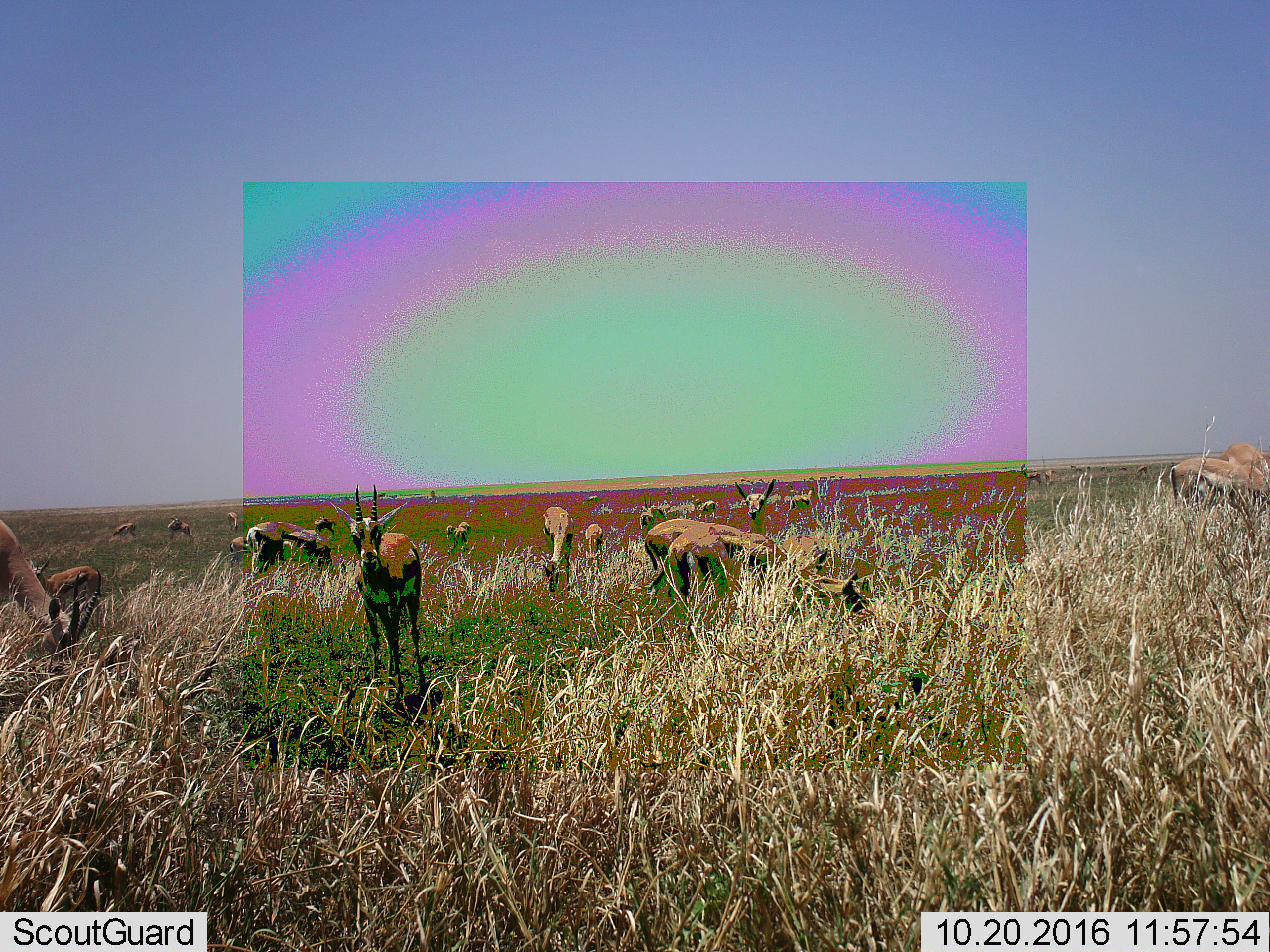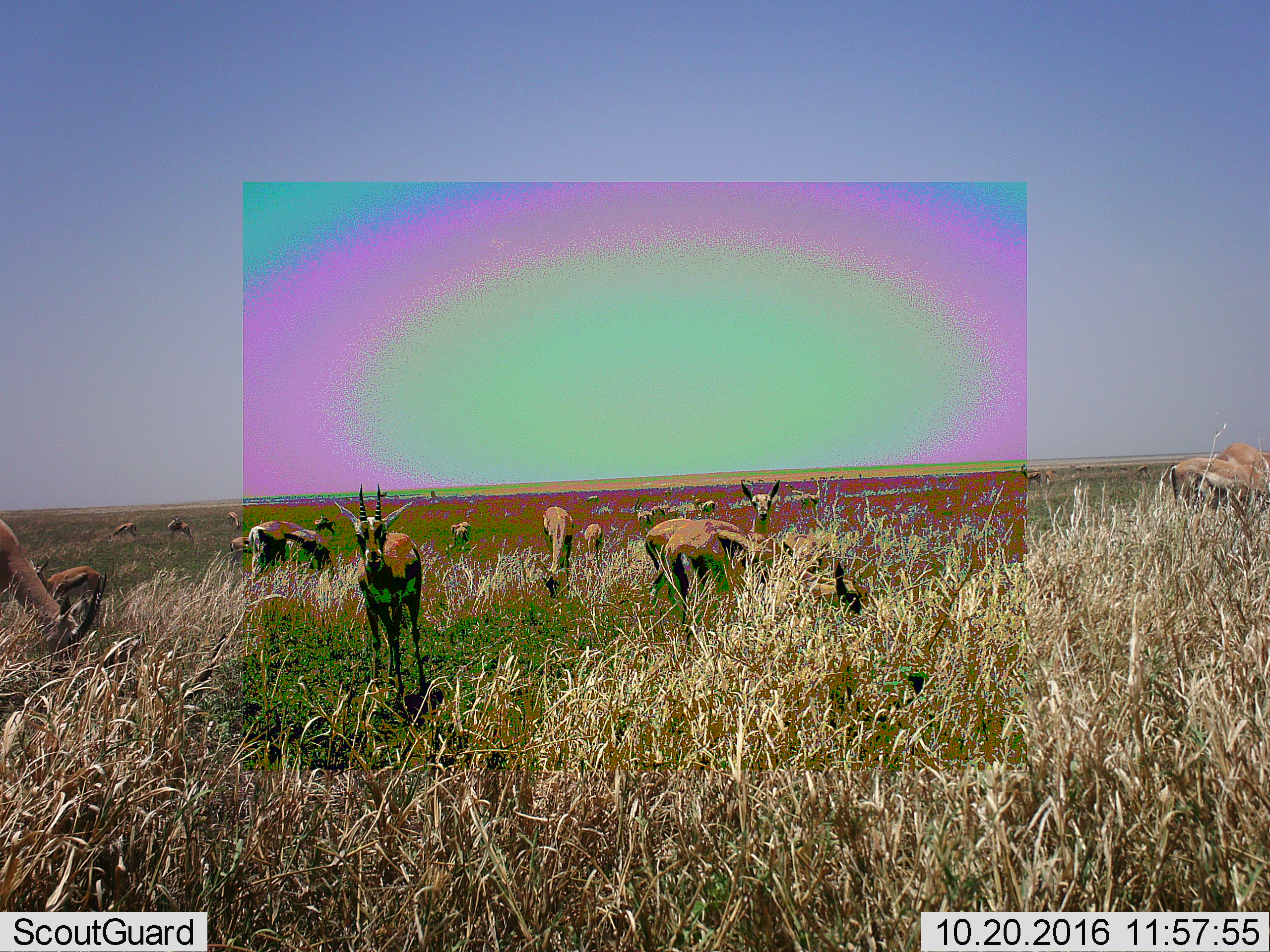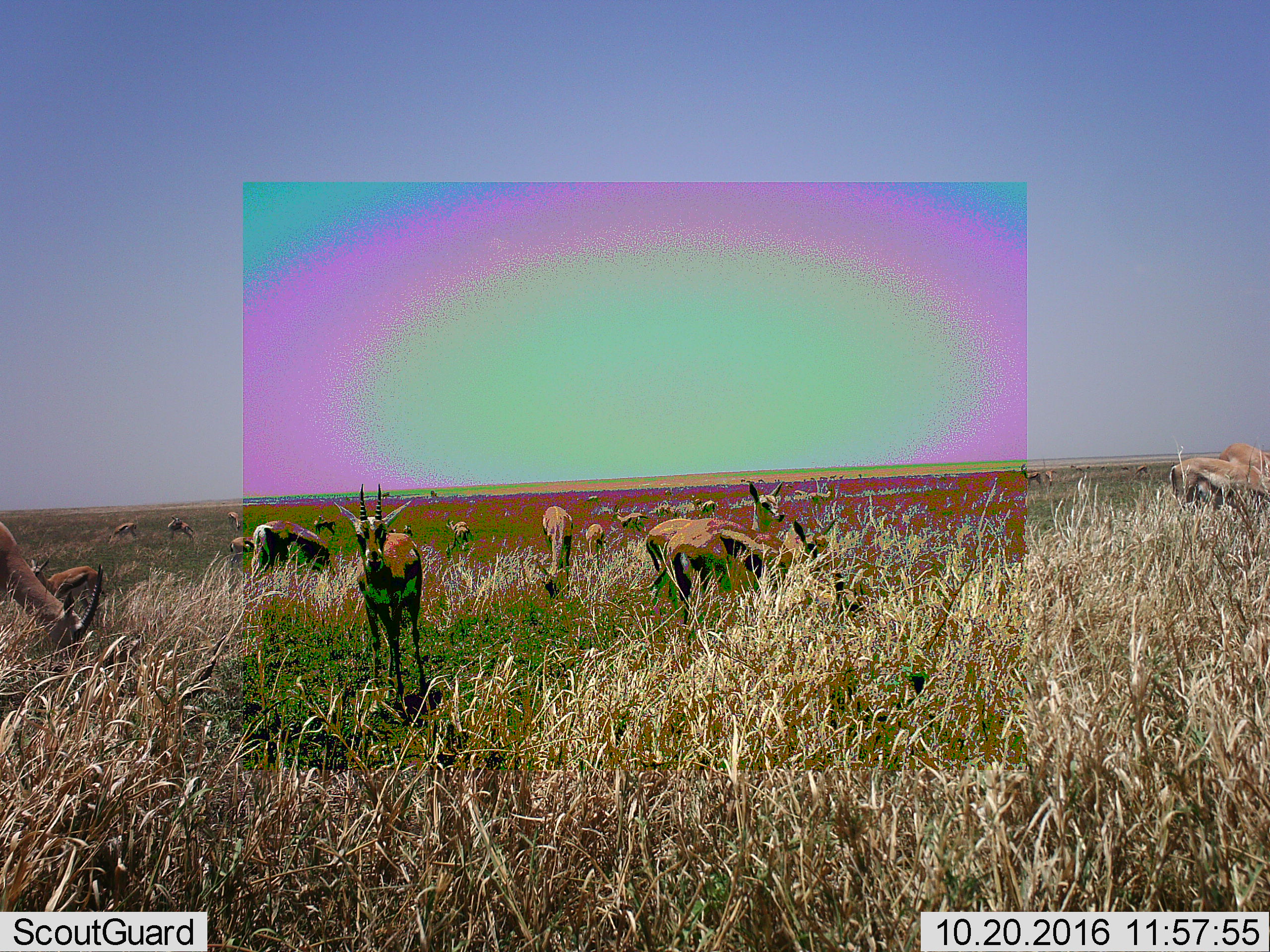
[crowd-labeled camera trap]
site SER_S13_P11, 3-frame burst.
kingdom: Animalia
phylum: Chordata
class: Mammalia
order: Artiodactyla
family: Bovidae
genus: Eudorcas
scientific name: Eudorcas thomsonii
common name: thomson's gazelle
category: gazellethomsons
Gazellethomsons (thomson's gazelle) (Eudorcas thomsonii), count 11-50. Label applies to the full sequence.